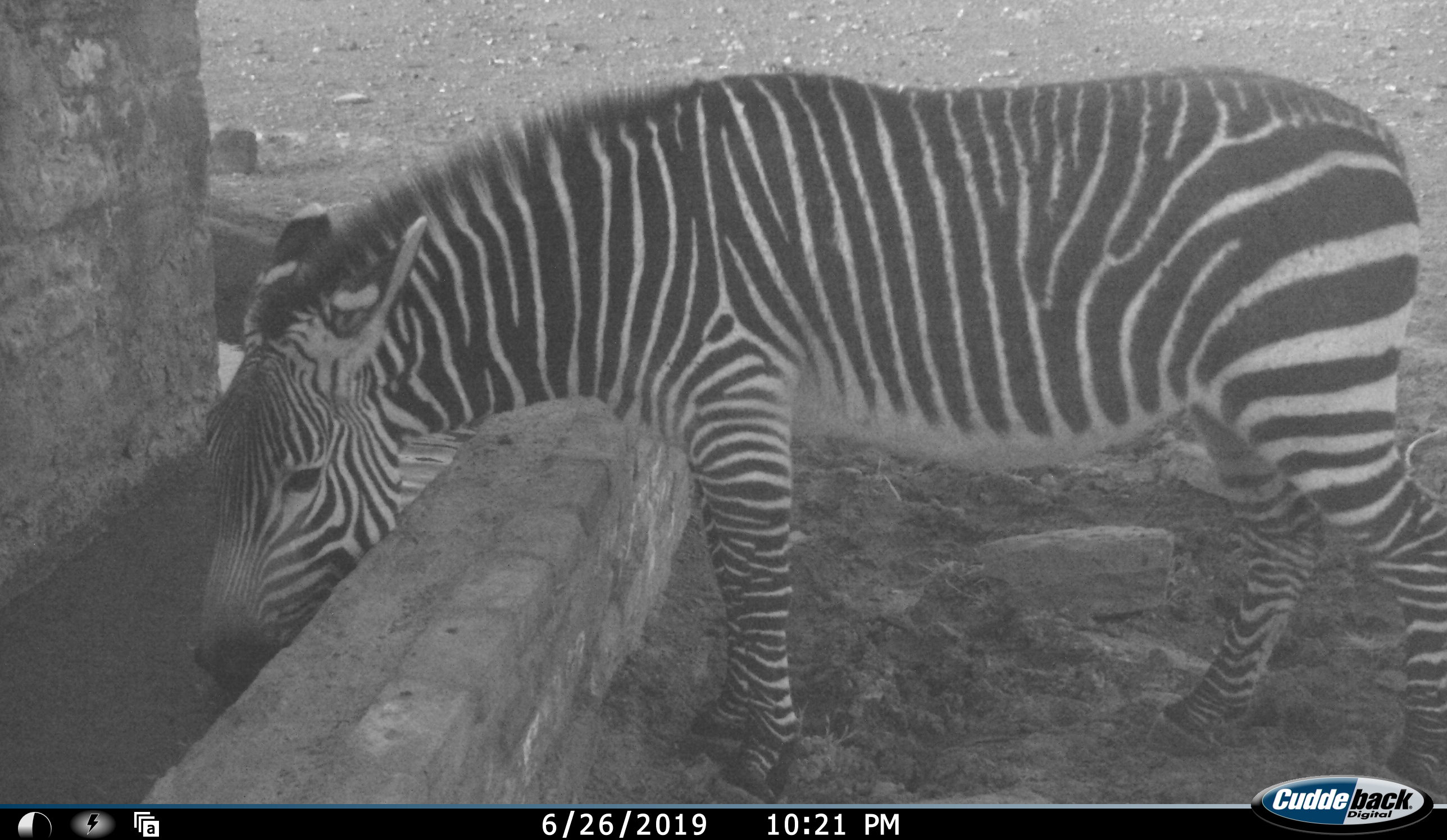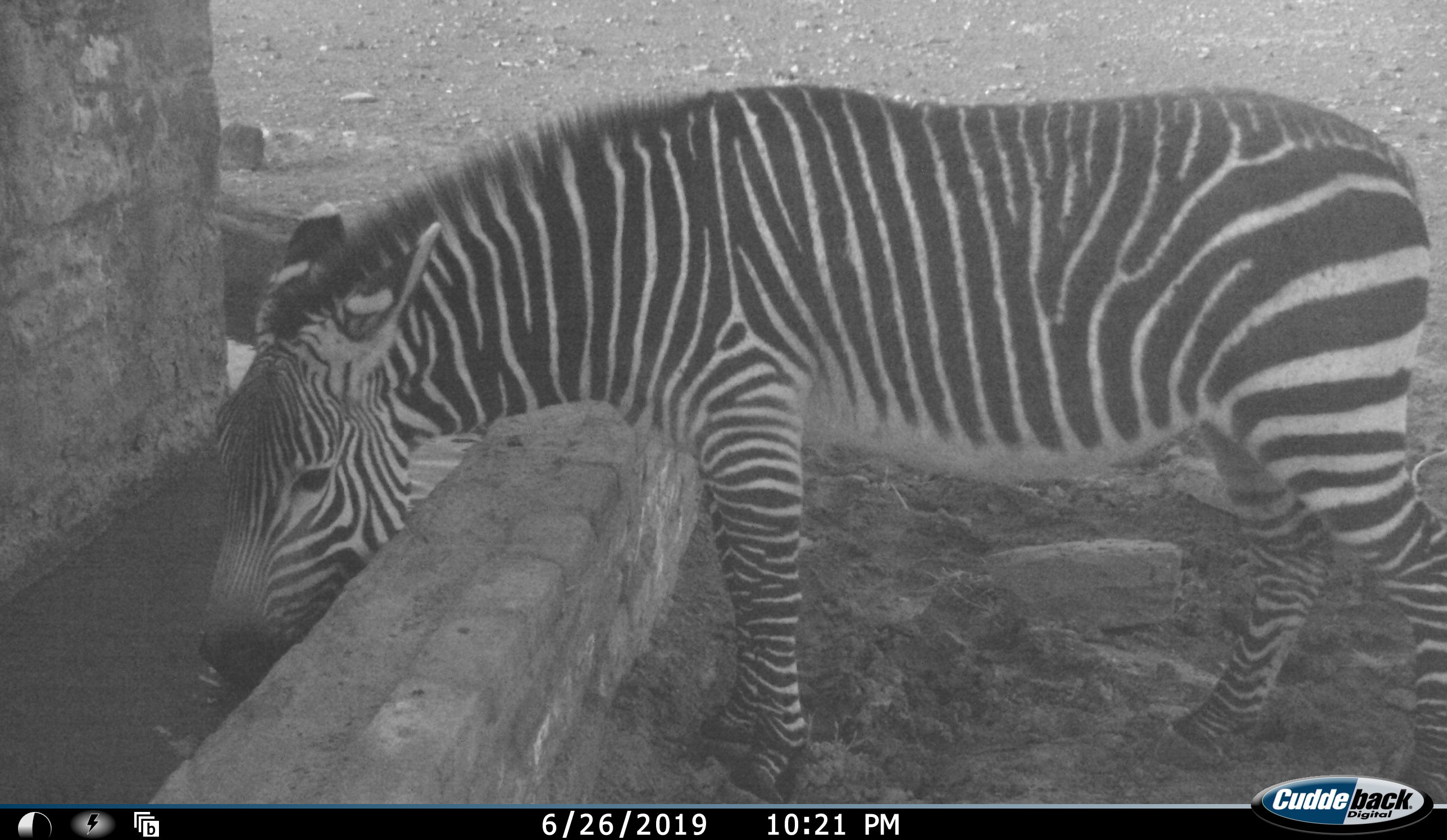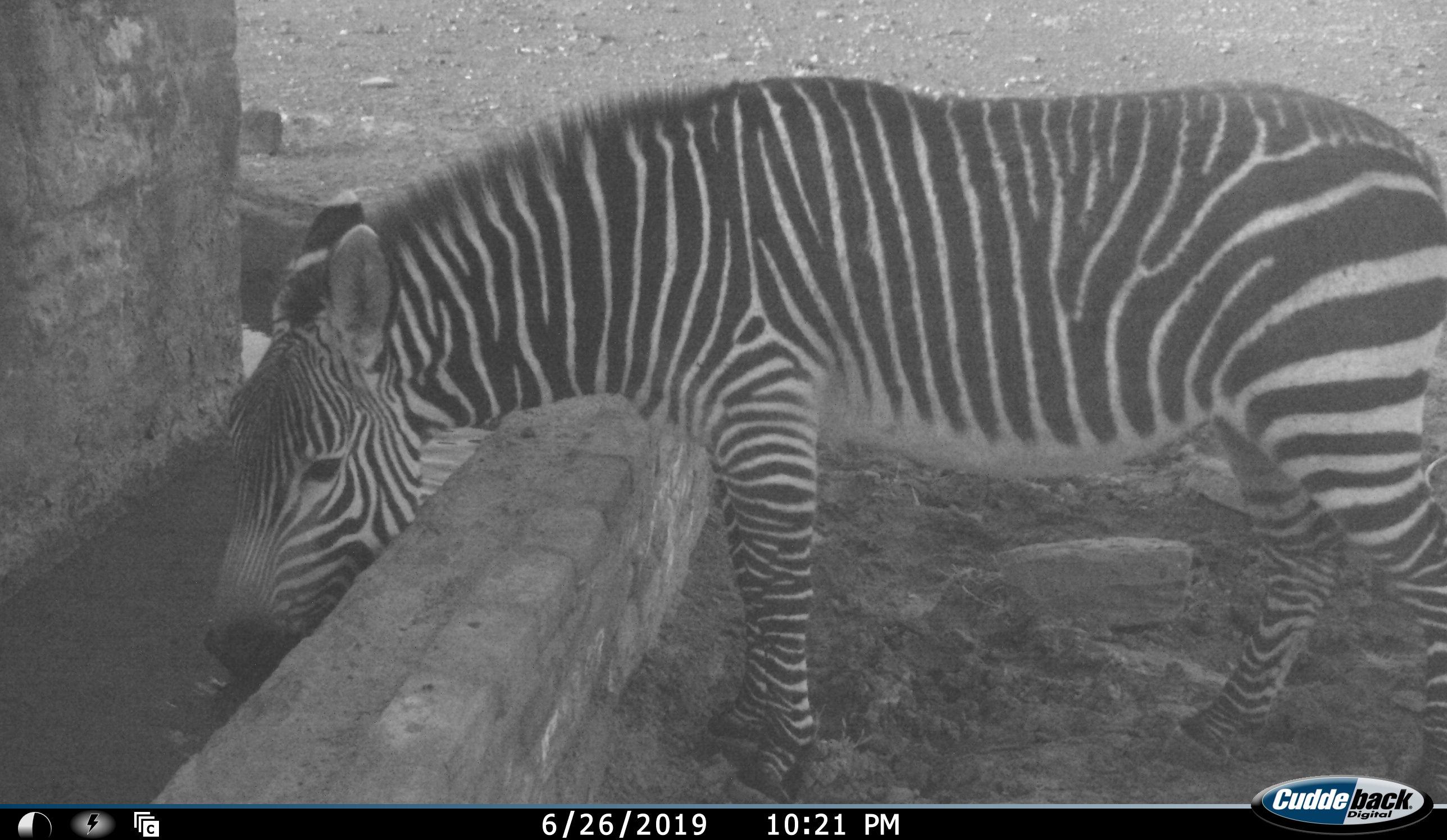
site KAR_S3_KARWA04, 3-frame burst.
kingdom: Animalia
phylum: Chordata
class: Mammalia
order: Perissodactyla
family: Equidae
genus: Equus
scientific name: Equus zebra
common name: mountain zebra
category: zebramountain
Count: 1.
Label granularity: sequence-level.